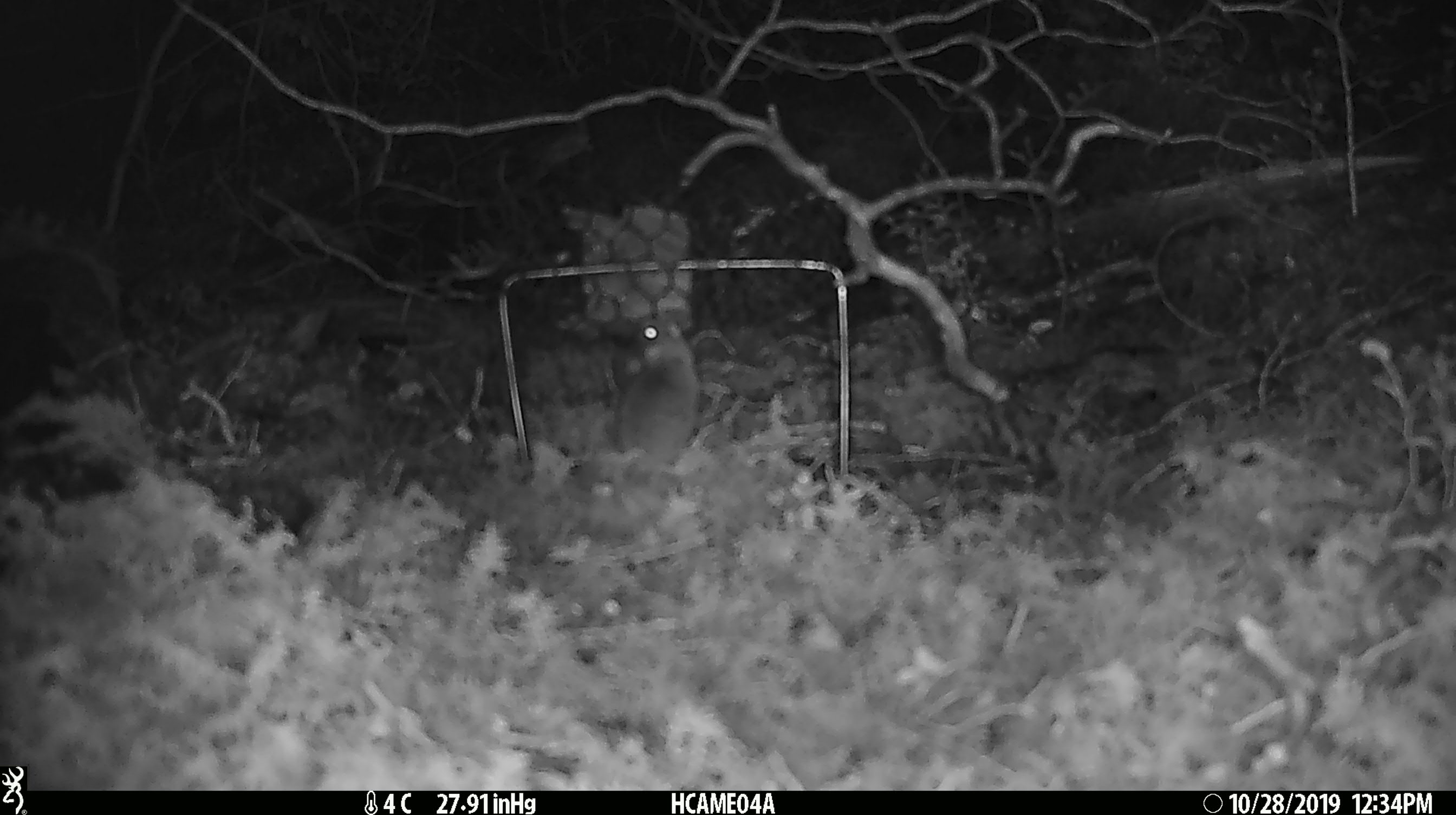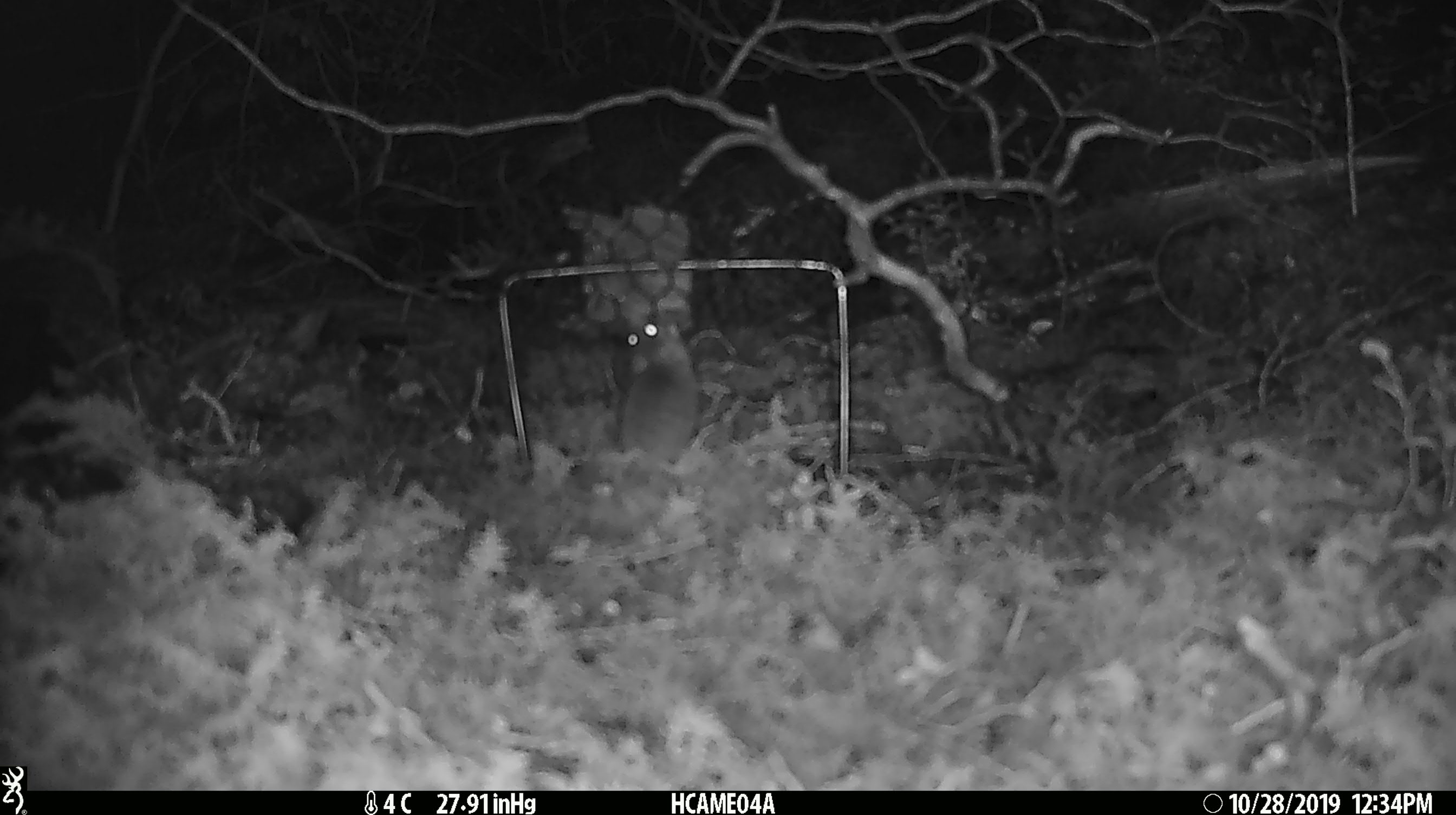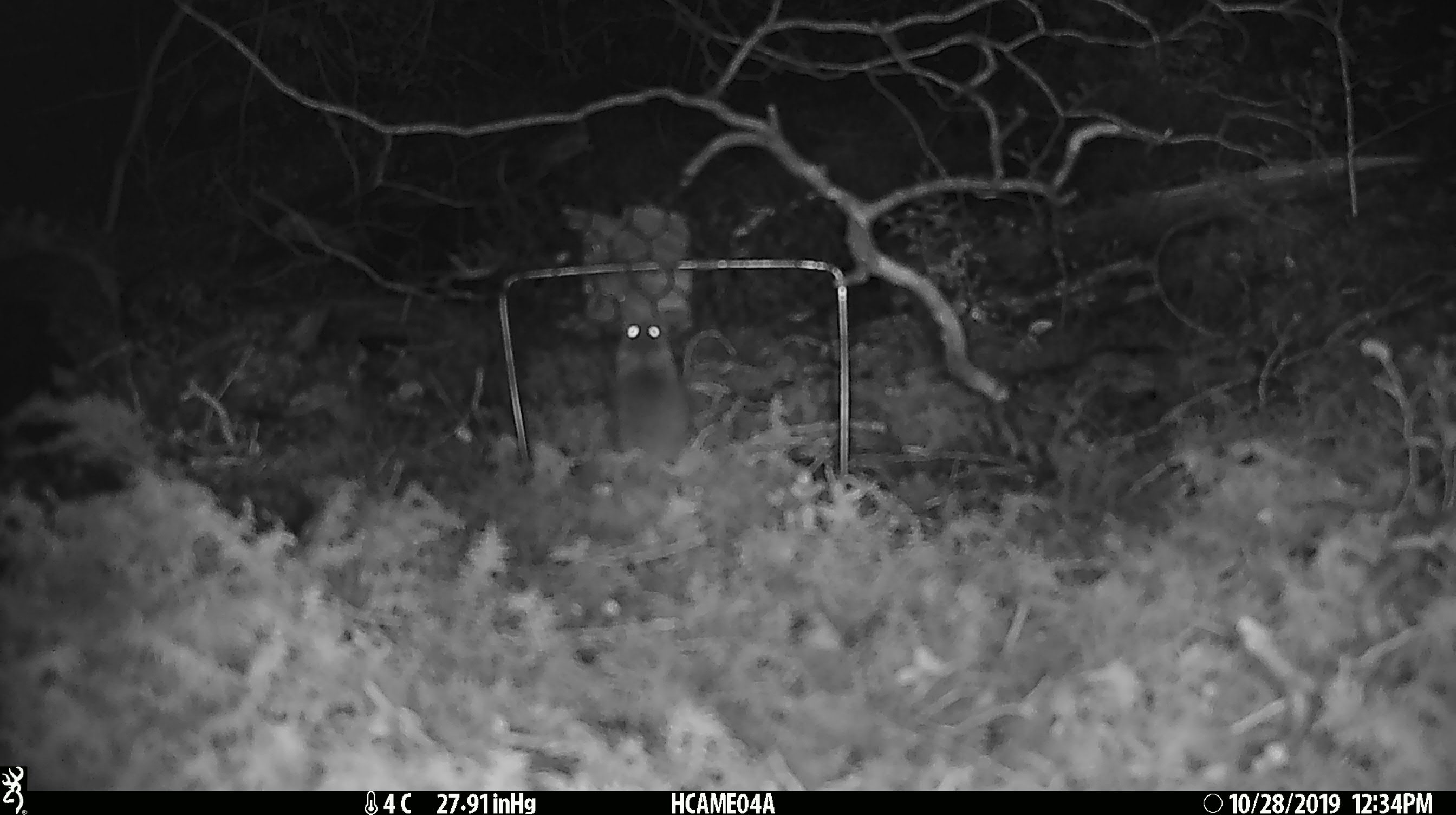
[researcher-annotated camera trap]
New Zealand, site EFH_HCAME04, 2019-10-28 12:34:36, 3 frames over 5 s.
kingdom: Animalia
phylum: Chordata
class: Mammalia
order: Rodentia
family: Muridae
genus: Mus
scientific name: Mus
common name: mouse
Mouse (Mus).